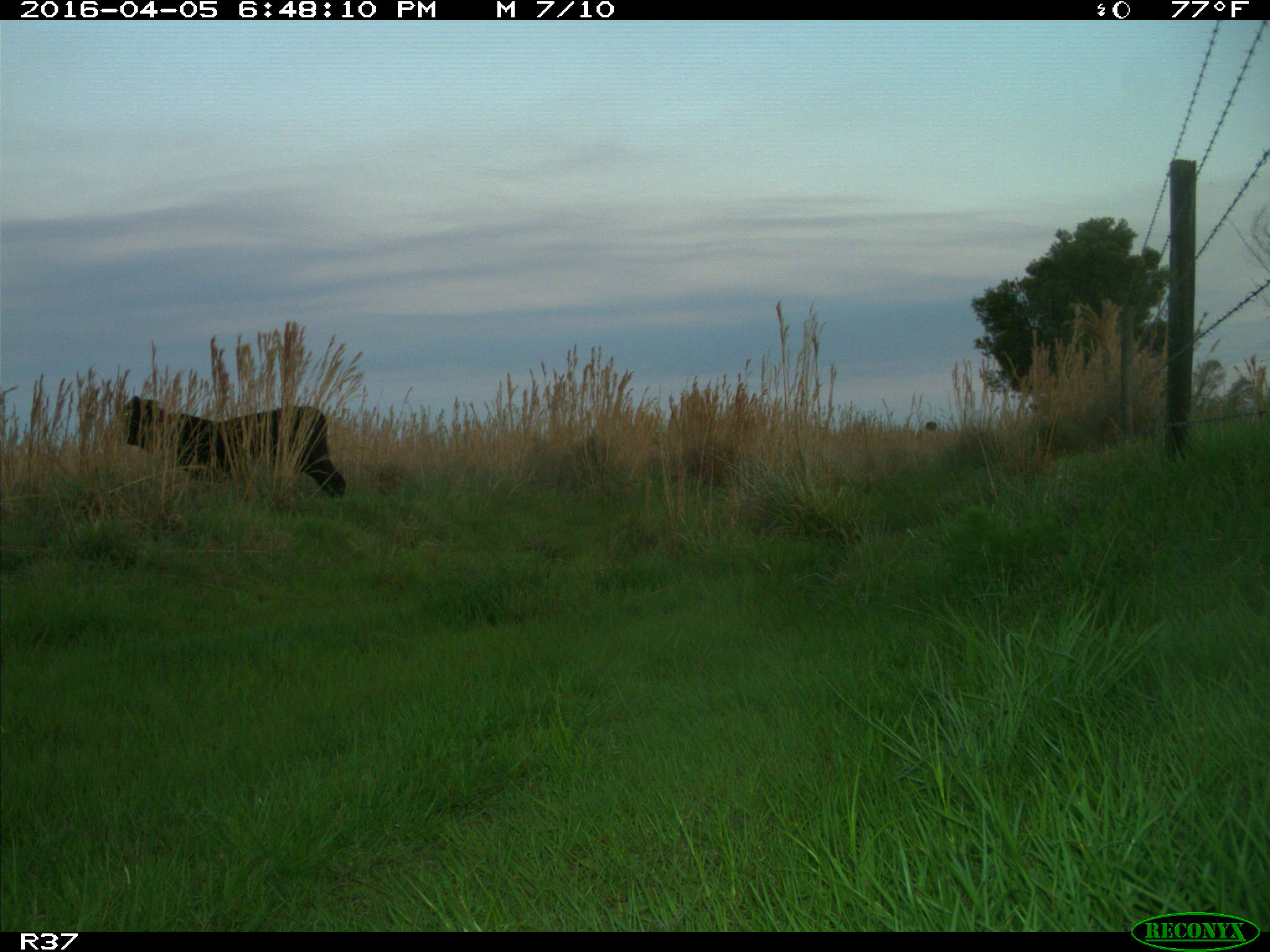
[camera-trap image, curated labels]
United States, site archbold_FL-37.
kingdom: Animalia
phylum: Chordata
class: Mammalia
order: Artiodactyla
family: Bovidae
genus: Bos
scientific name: Bos taurus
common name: domestic cow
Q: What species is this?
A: Bos taurus (domestic cow).